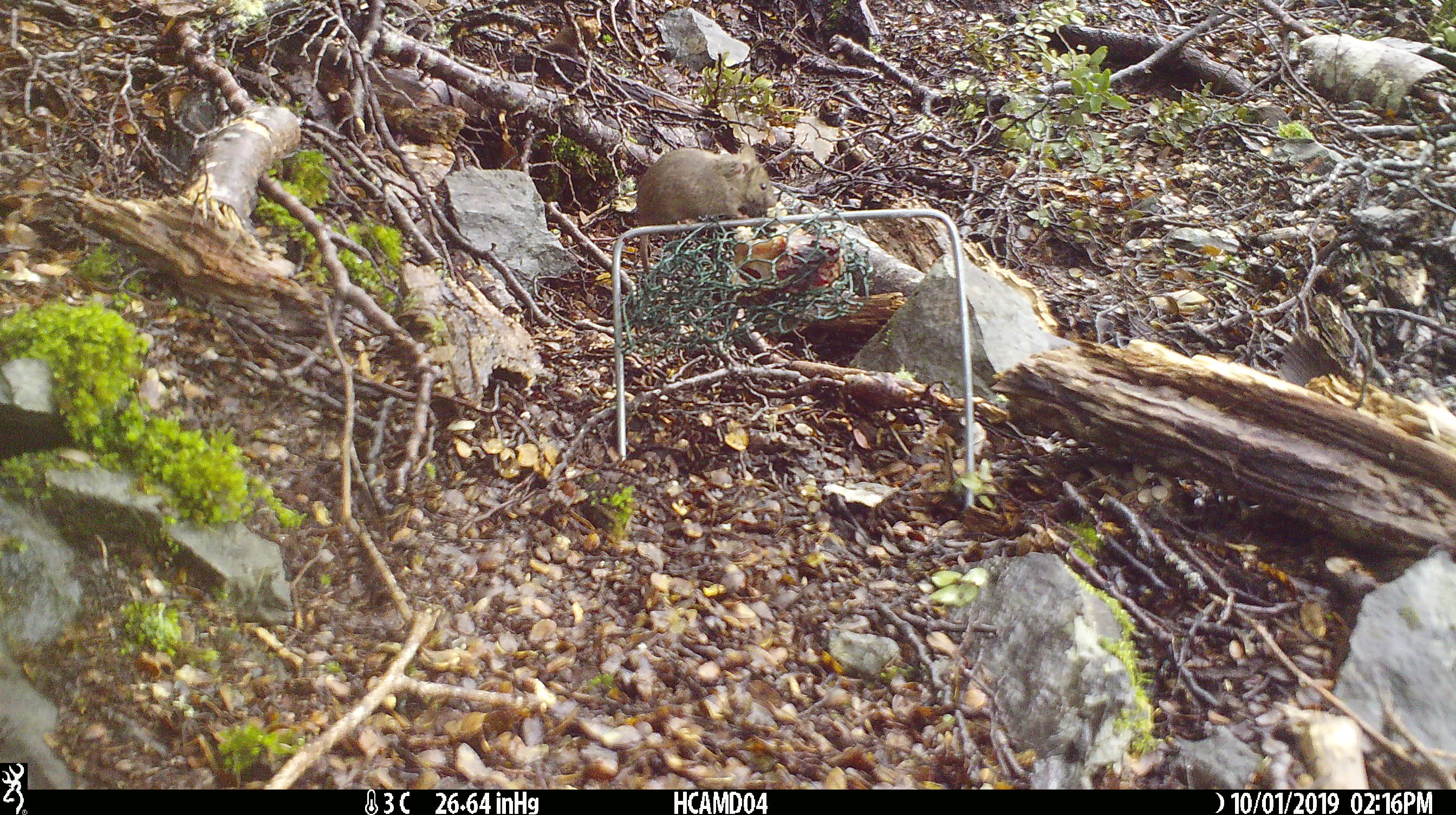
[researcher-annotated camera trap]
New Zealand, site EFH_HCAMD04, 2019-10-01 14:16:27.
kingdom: Animalia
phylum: Chordata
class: Mammalia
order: Rodentia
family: Muridae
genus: Mus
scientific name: Mus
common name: mouse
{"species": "mouse (Mus)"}